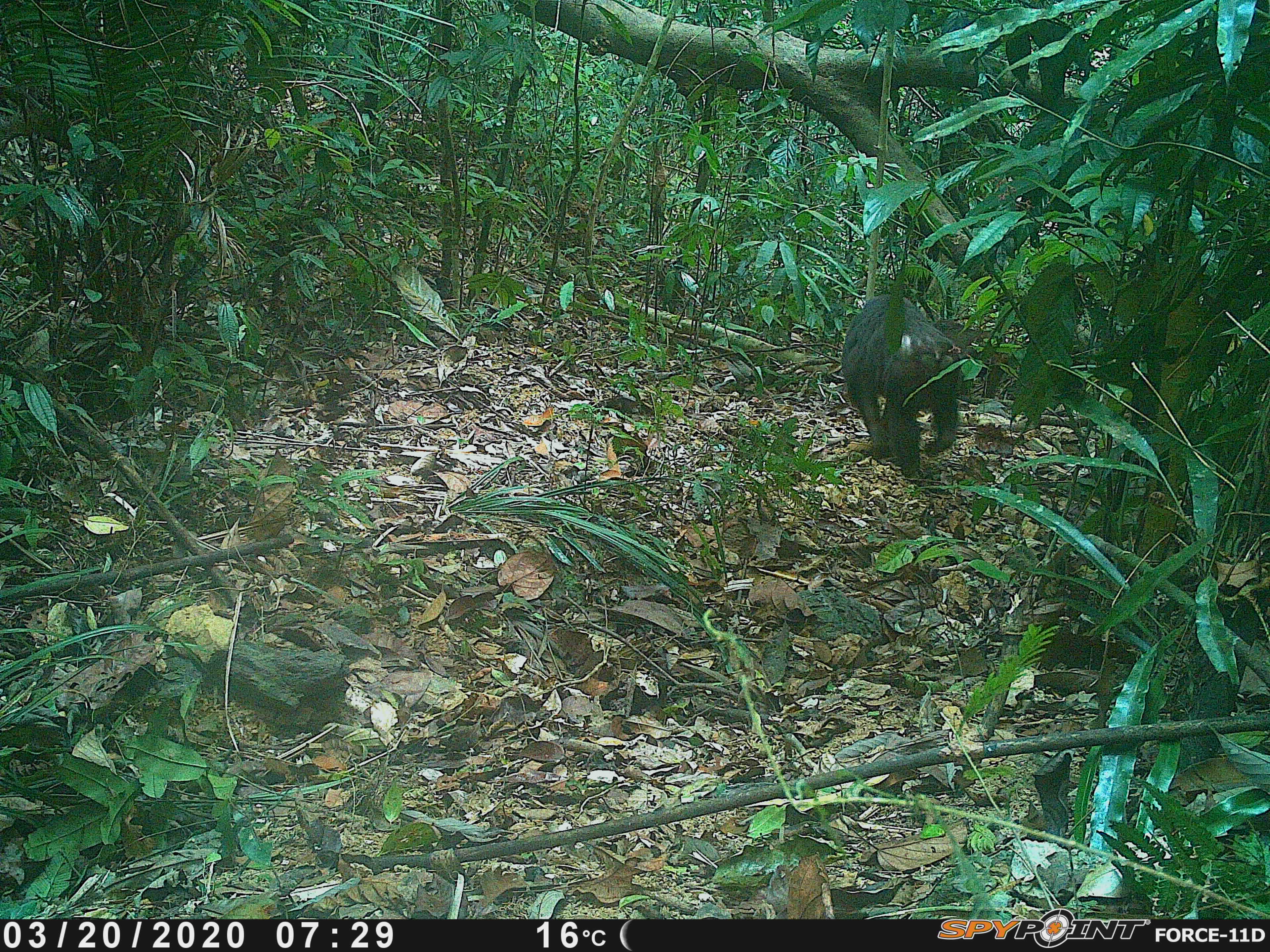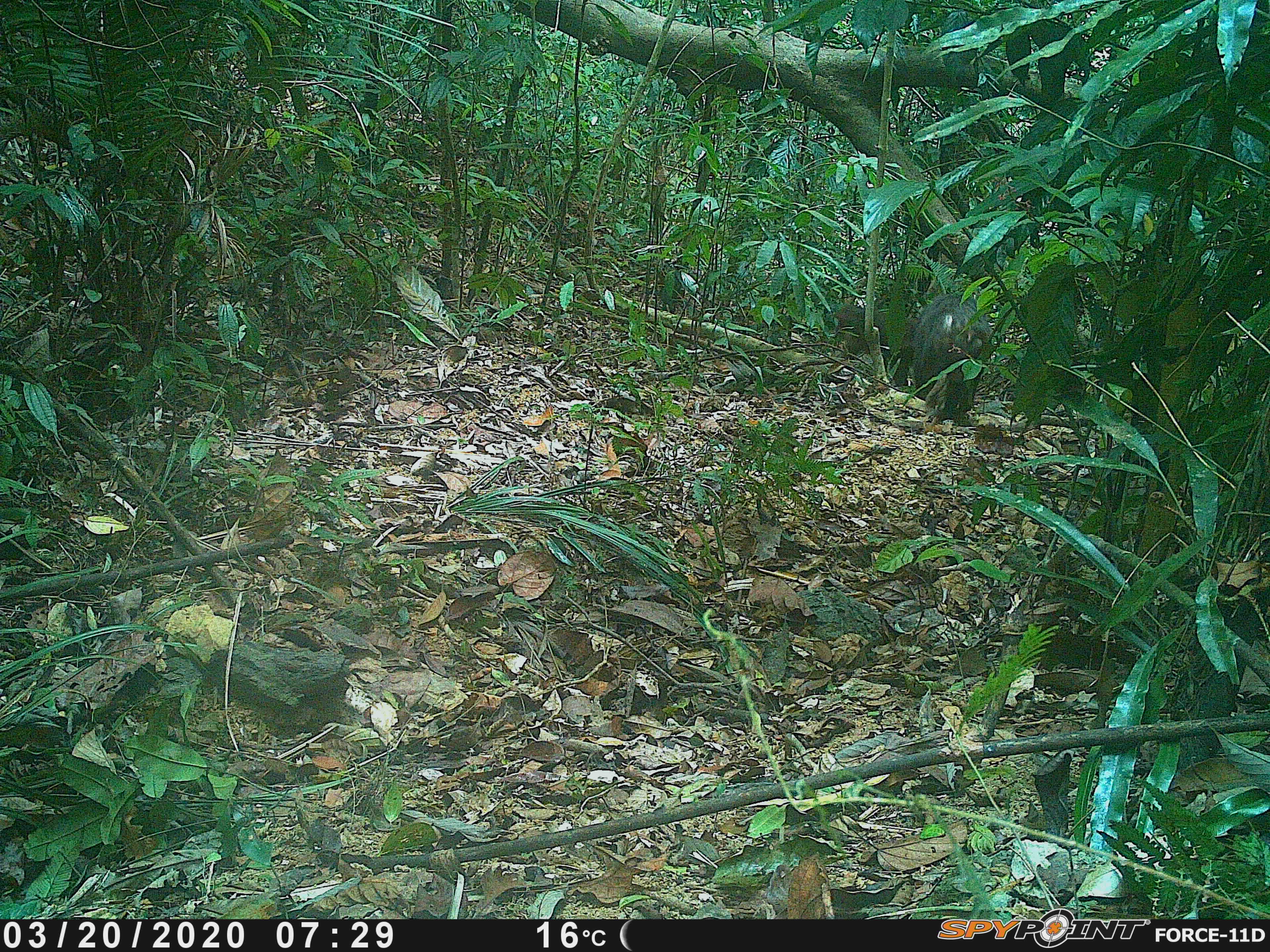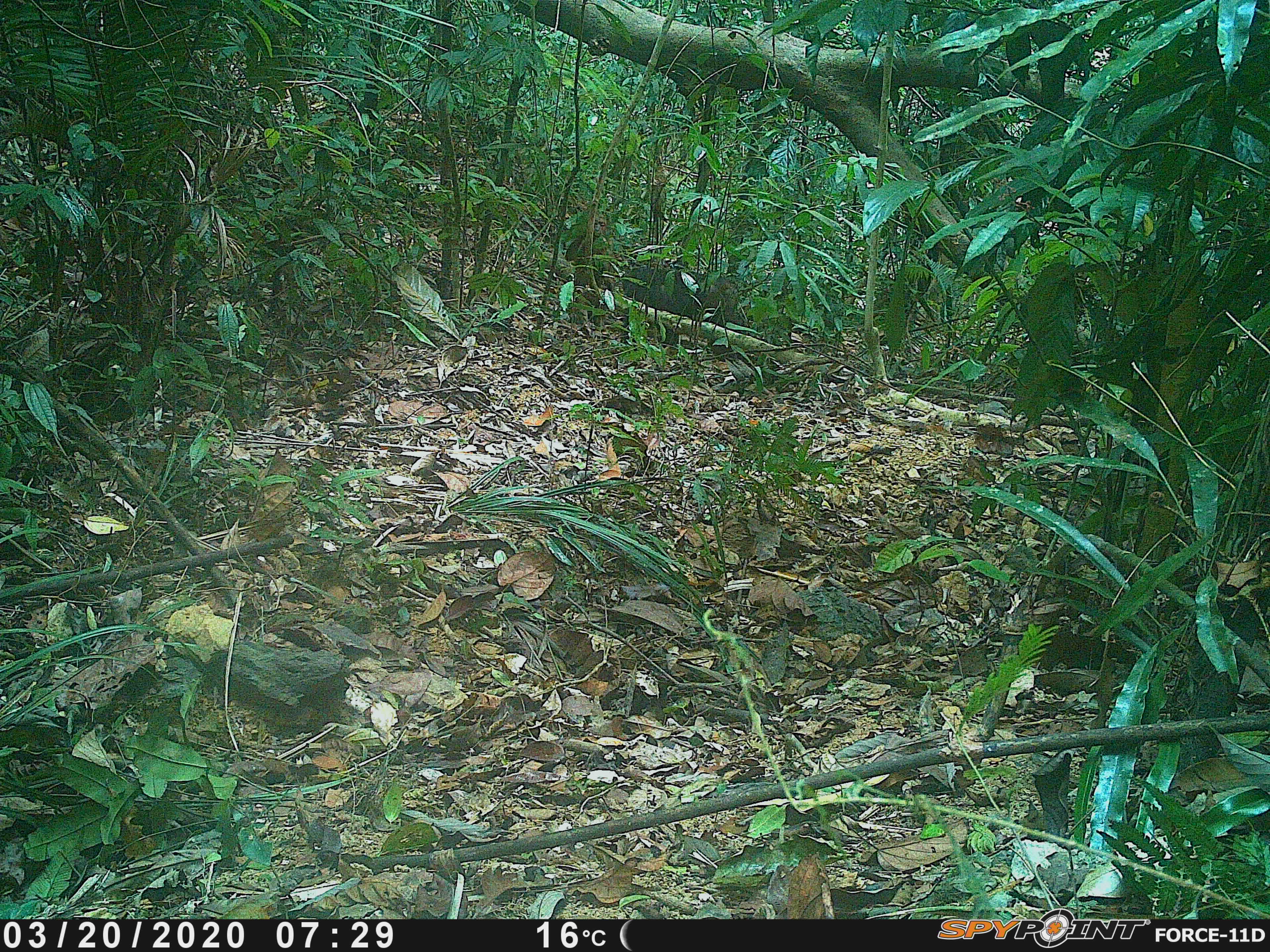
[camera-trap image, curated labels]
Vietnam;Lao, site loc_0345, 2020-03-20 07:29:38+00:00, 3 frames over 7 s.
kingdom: Animalia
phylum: Chordata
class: Mammalia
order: Primates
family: Cercopithecidae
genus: Macaca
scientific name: Macaca arctoides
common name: stump-tailed macaque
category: stump tailed macaque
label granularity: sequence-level